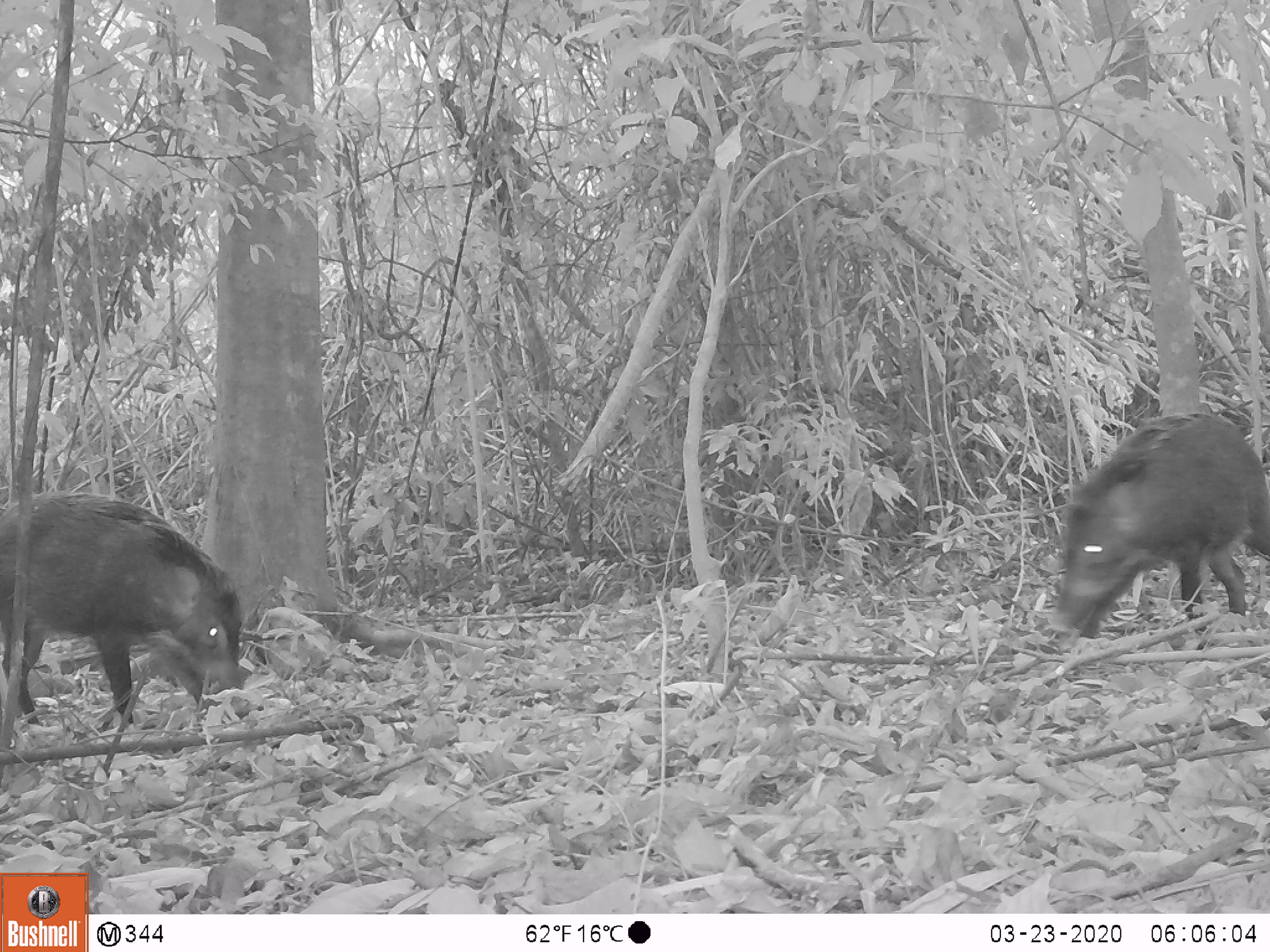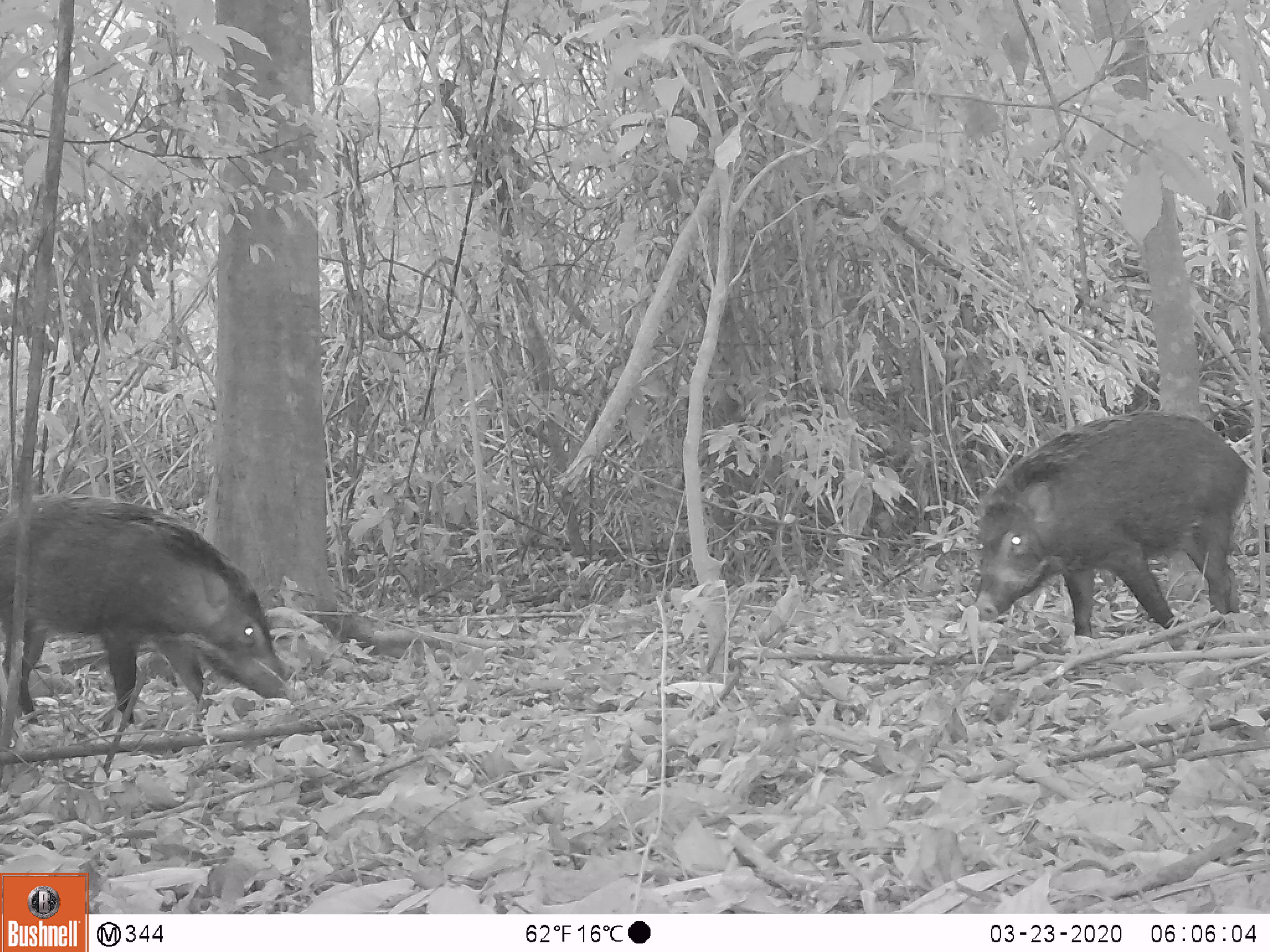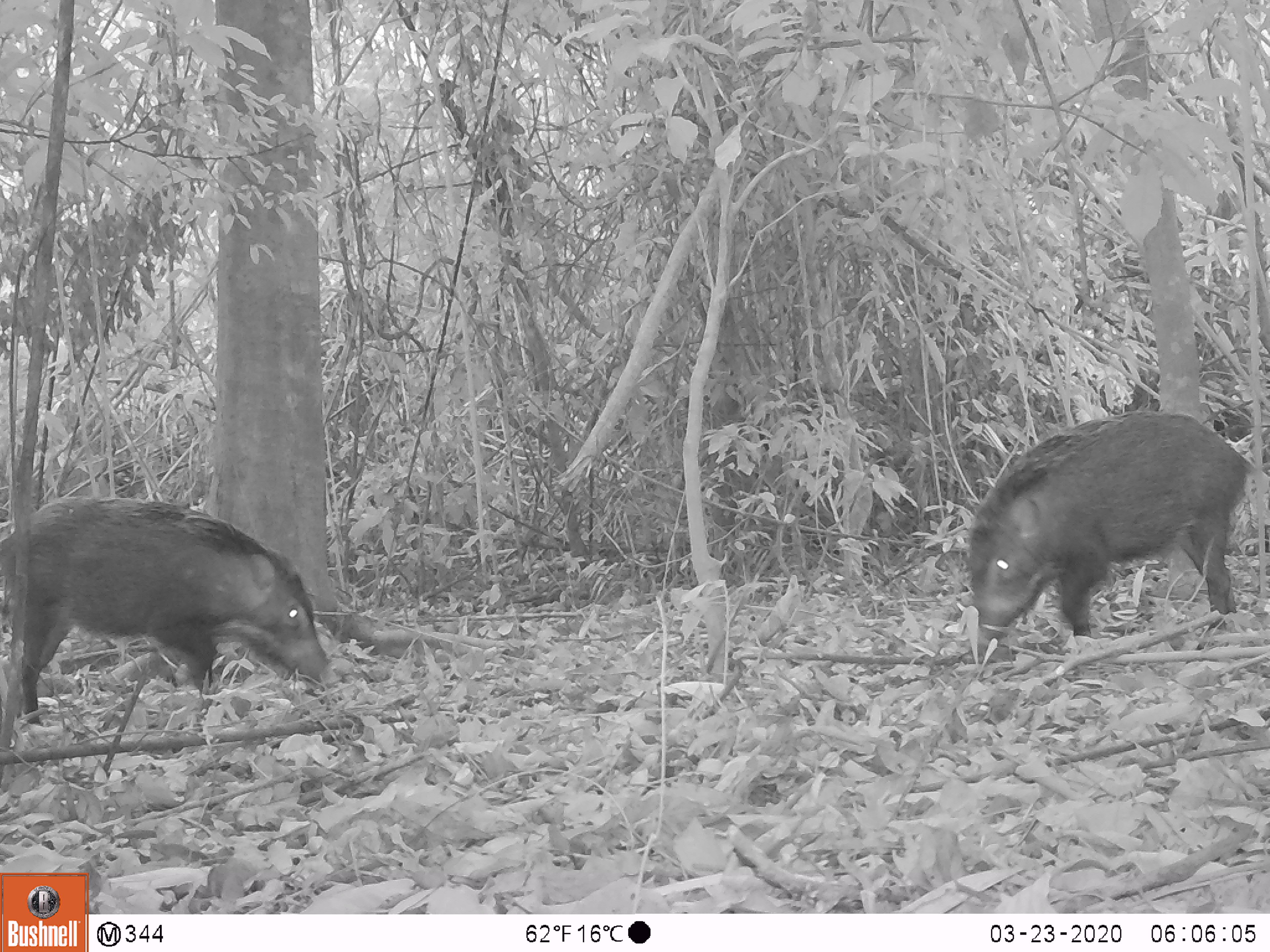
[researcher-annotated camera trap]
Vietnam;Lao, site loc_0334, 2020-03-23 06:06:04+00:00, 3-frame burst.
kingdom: Animalia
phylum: Chordata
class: Mammalia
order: Artiodactyla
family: Suidae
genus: Sus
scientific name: Sus scrofa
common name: eurasian wild pig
Eurasian wild pig (Sus scrofa). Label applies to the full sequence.